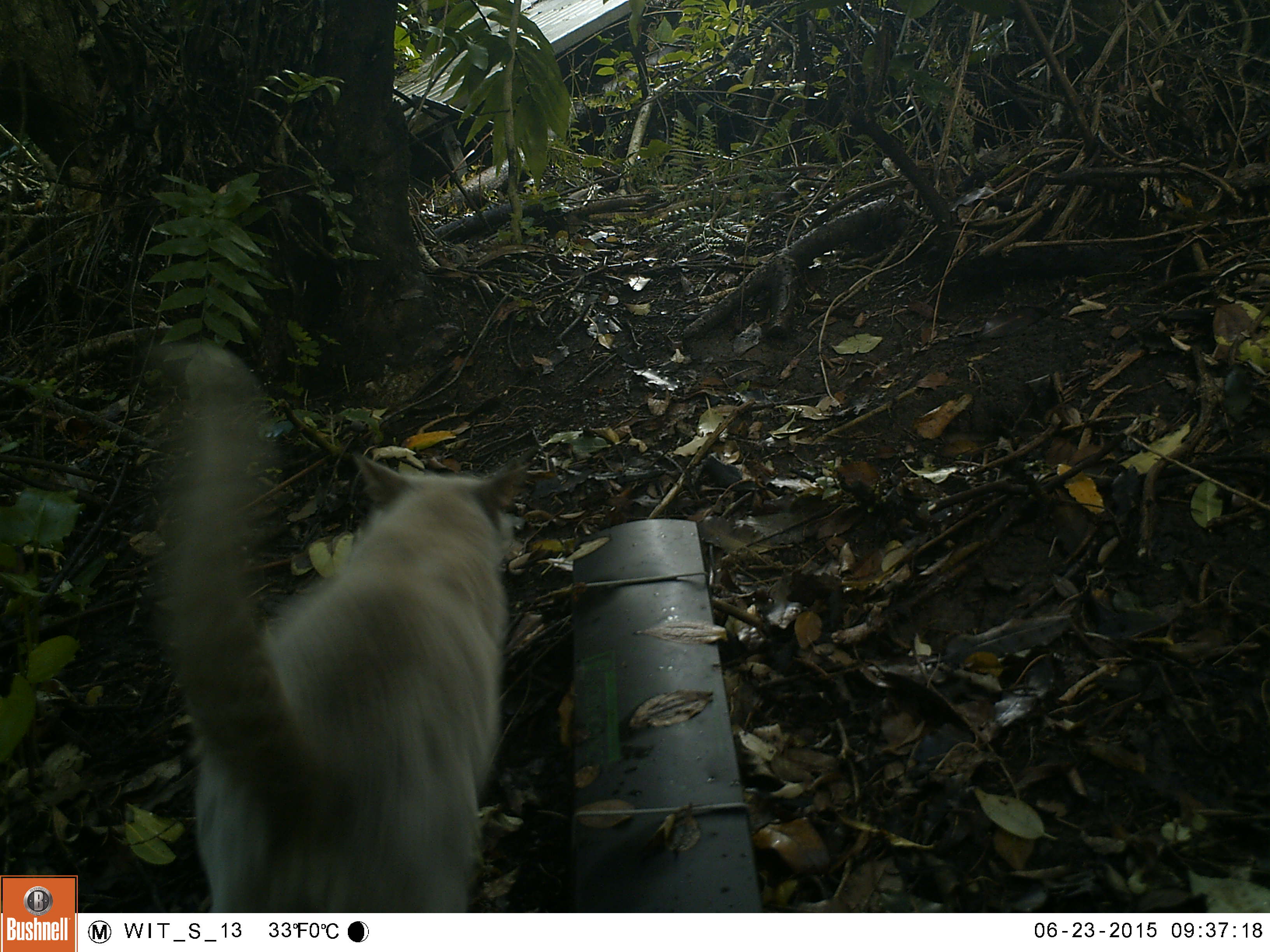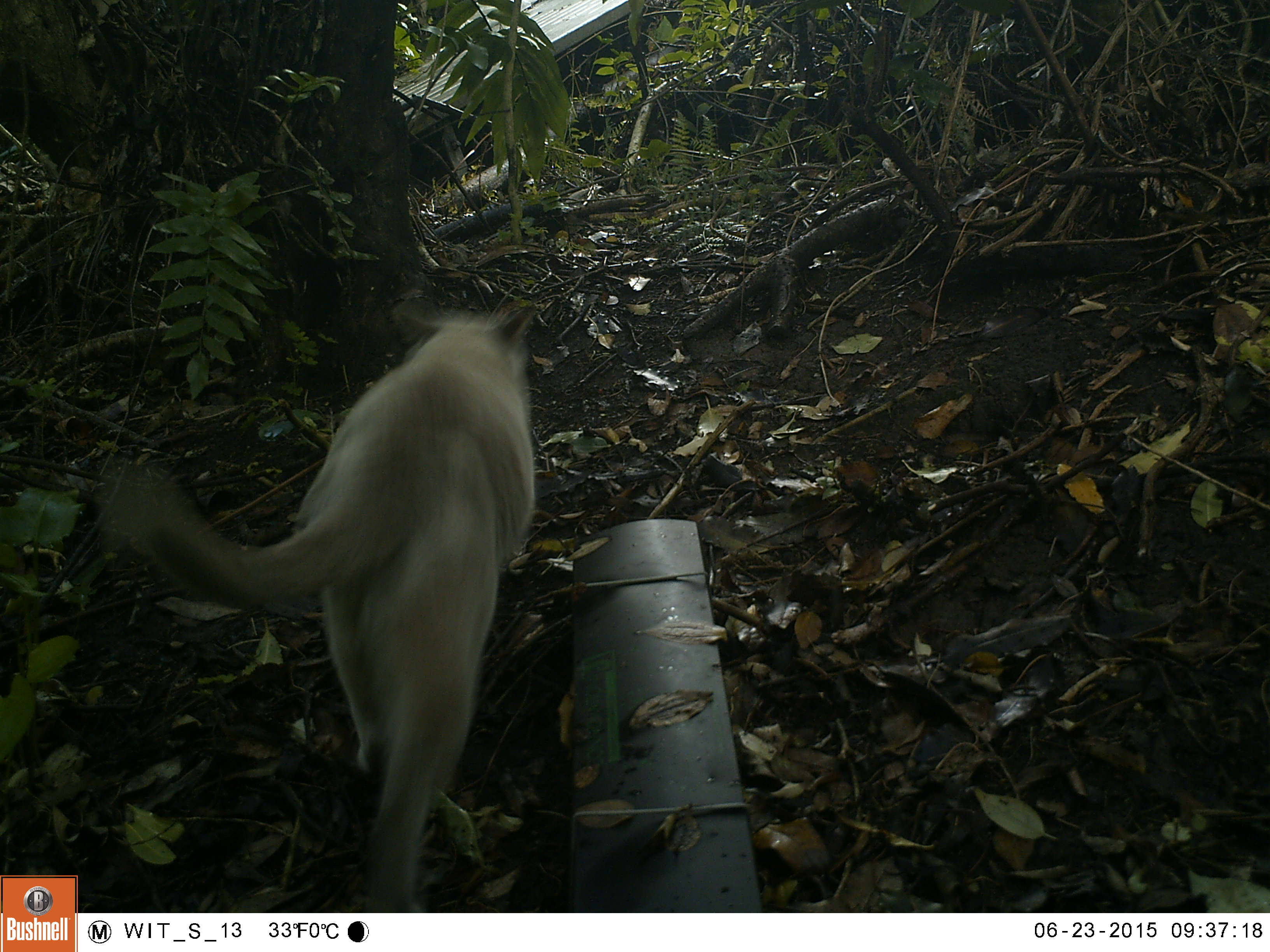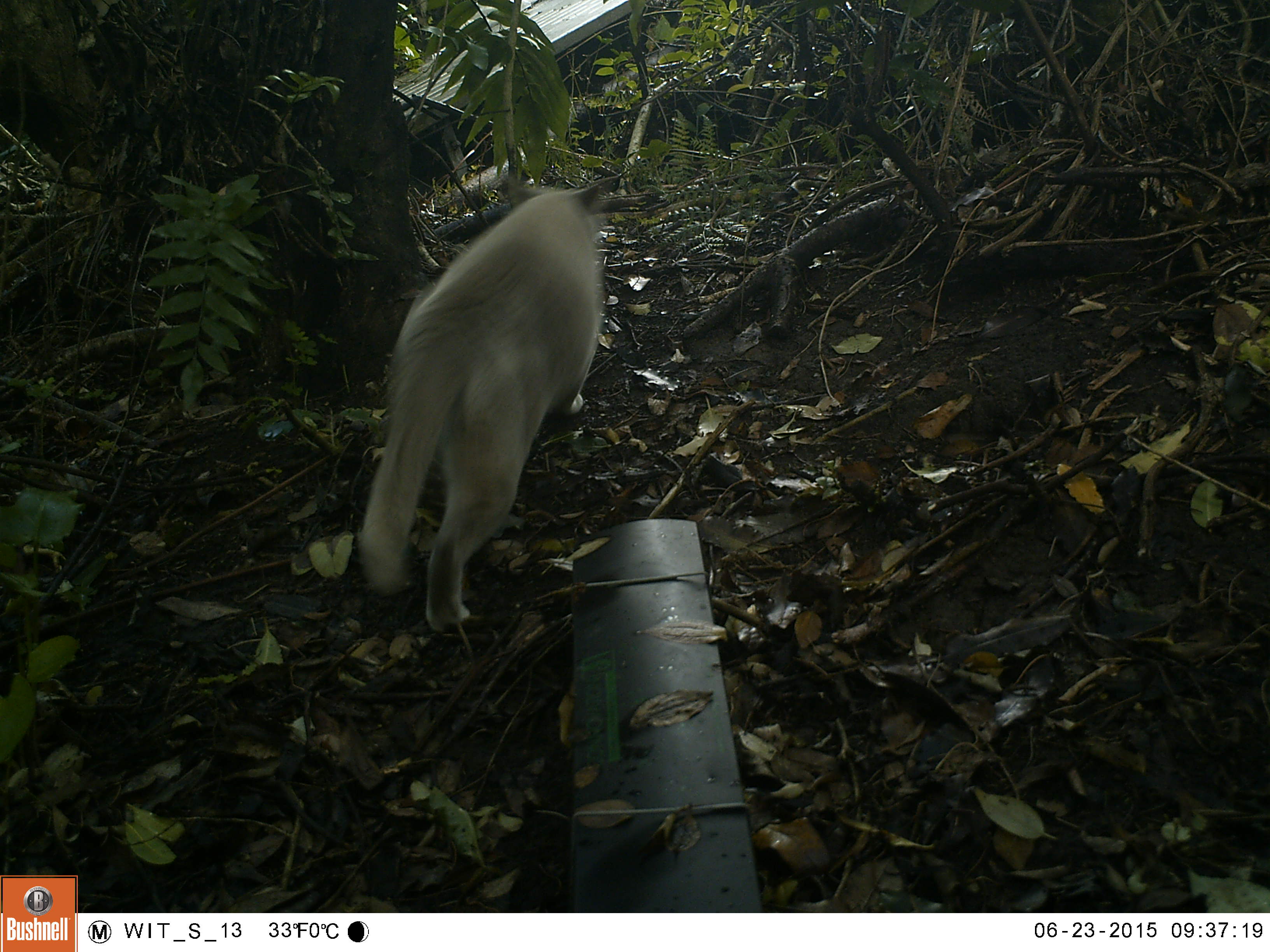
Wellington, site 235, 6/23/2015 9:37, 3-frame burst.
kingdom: Animalia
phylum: Chordata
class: Mammalia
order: Carnivora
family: Felidae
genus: Felis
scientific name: Felis catus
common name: cat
Cat (Felis catus).